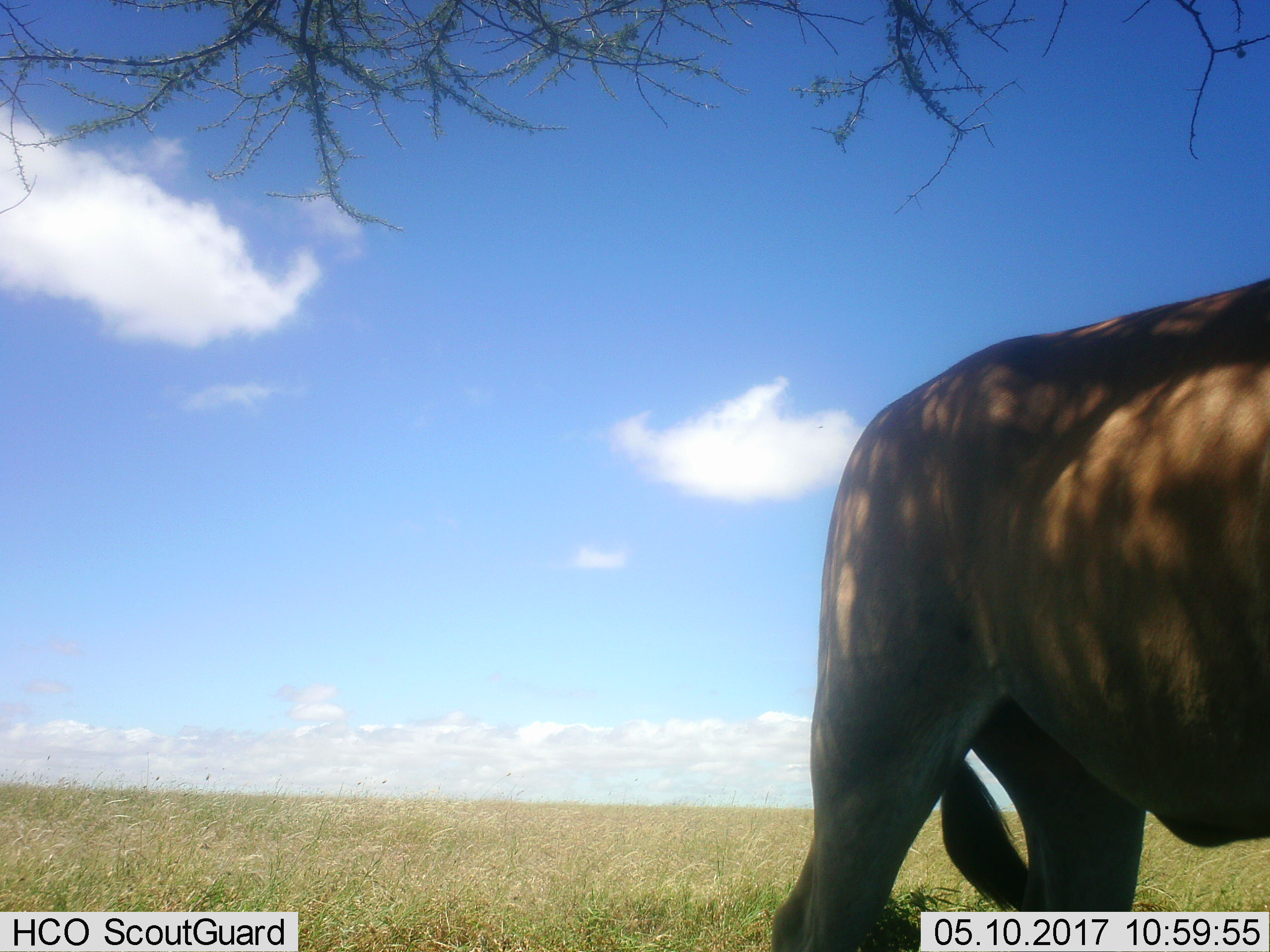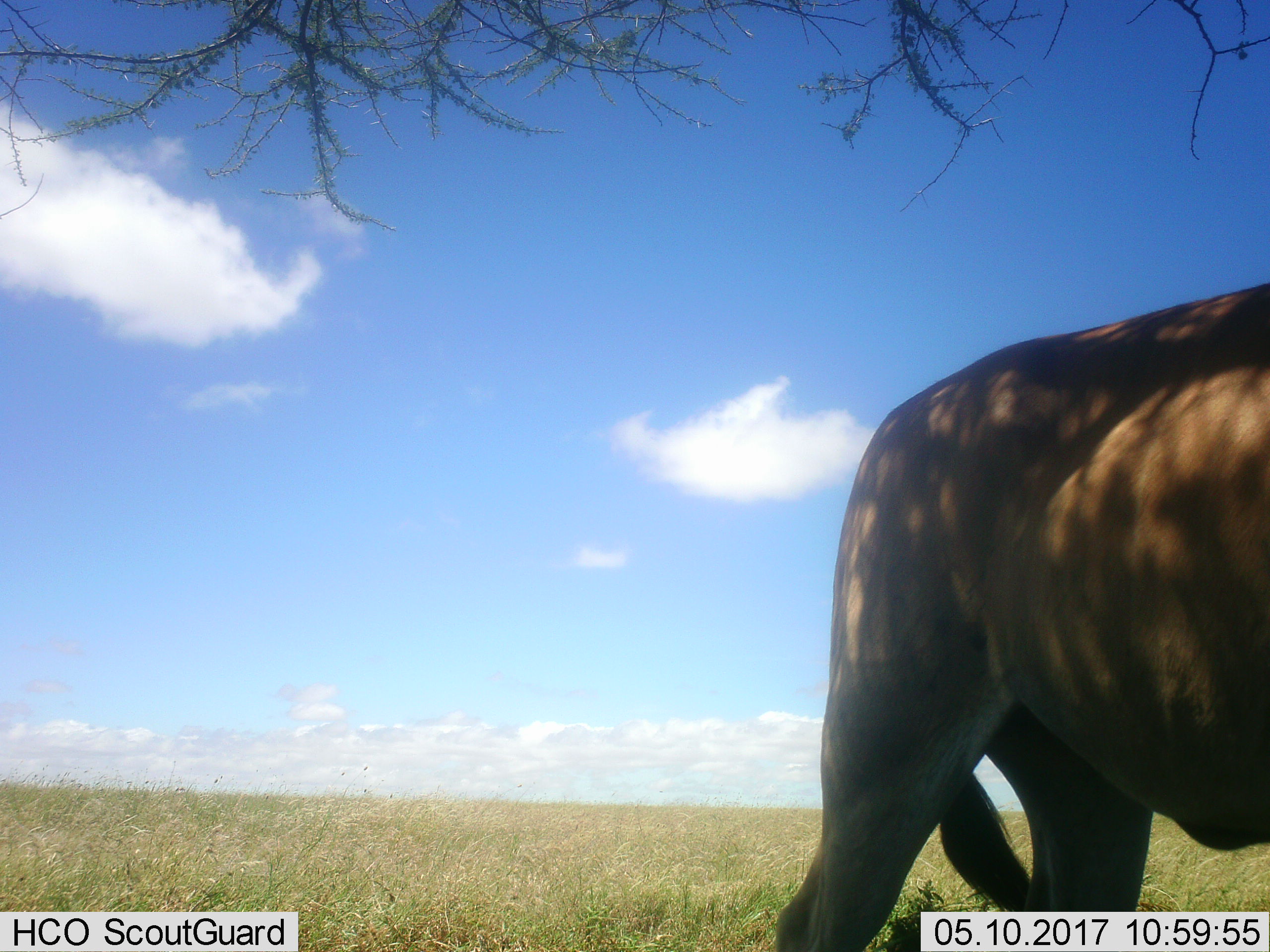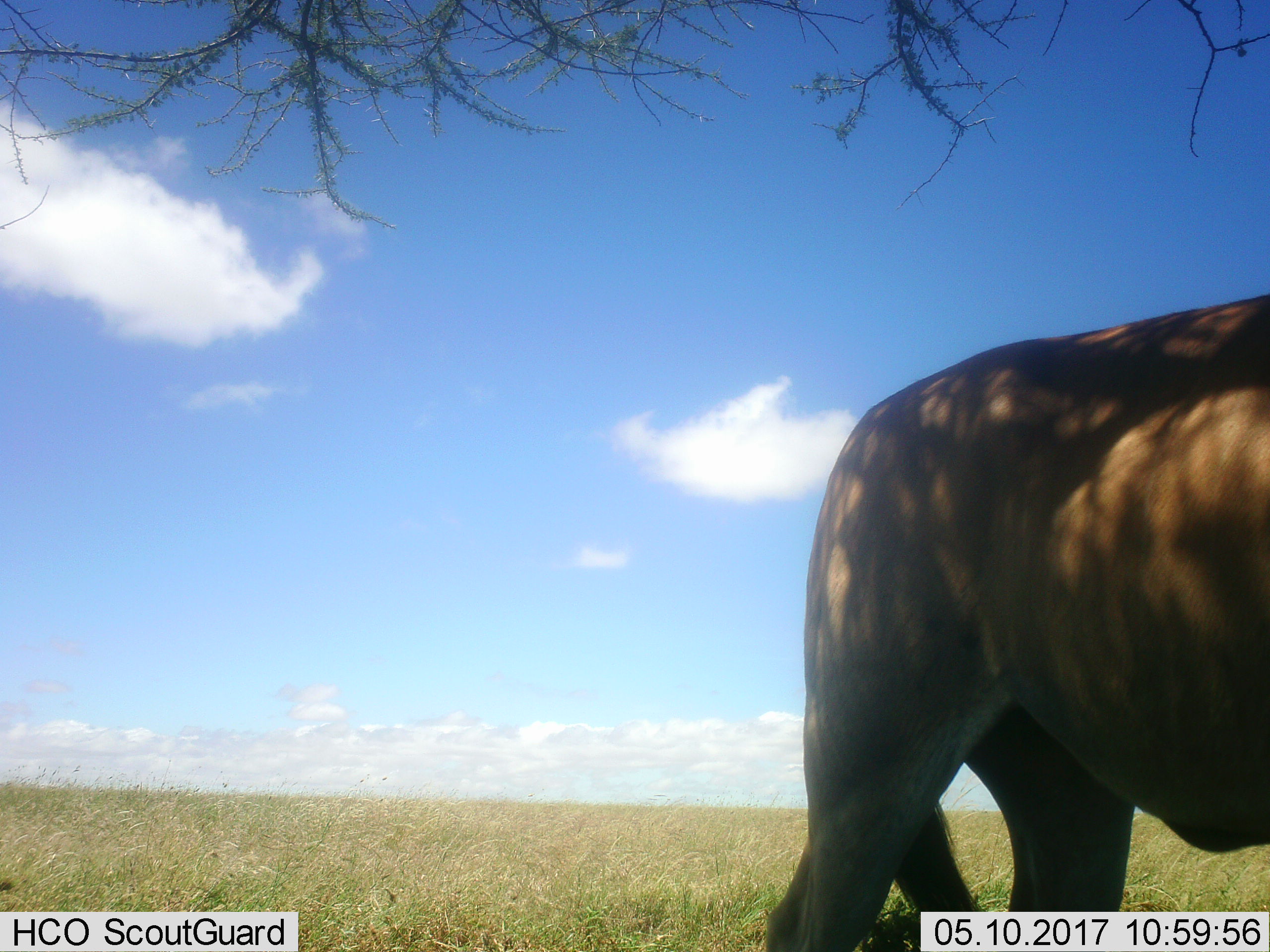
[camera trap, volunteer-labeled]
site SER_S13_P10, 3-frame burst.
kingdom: Animalia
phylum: Chordata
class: Mammalia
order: Artiodactyla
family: Bovidae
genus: Alcelaphus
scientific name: Alcelaphus buselaphus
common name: hartebeest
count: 1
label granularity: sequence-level